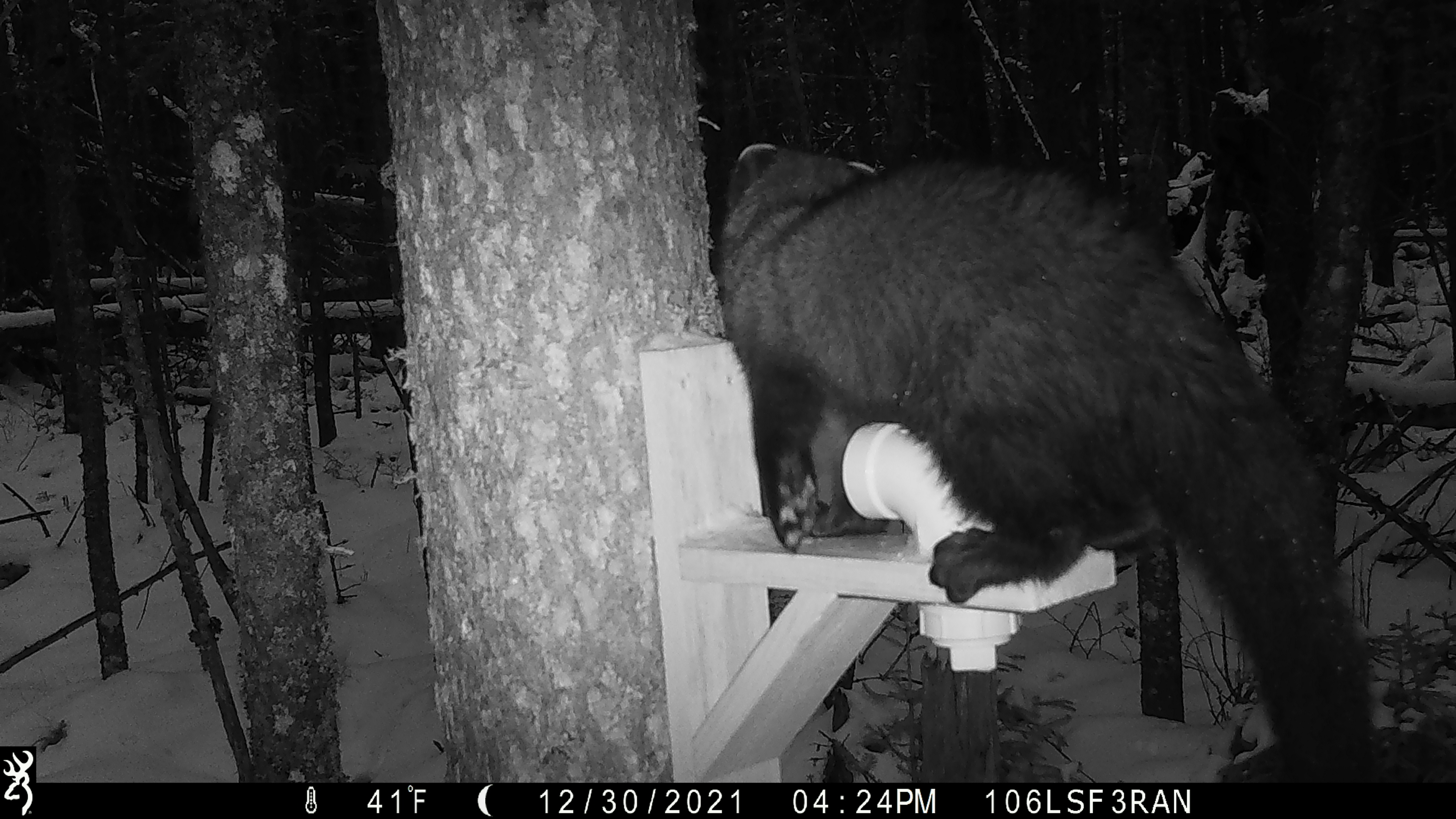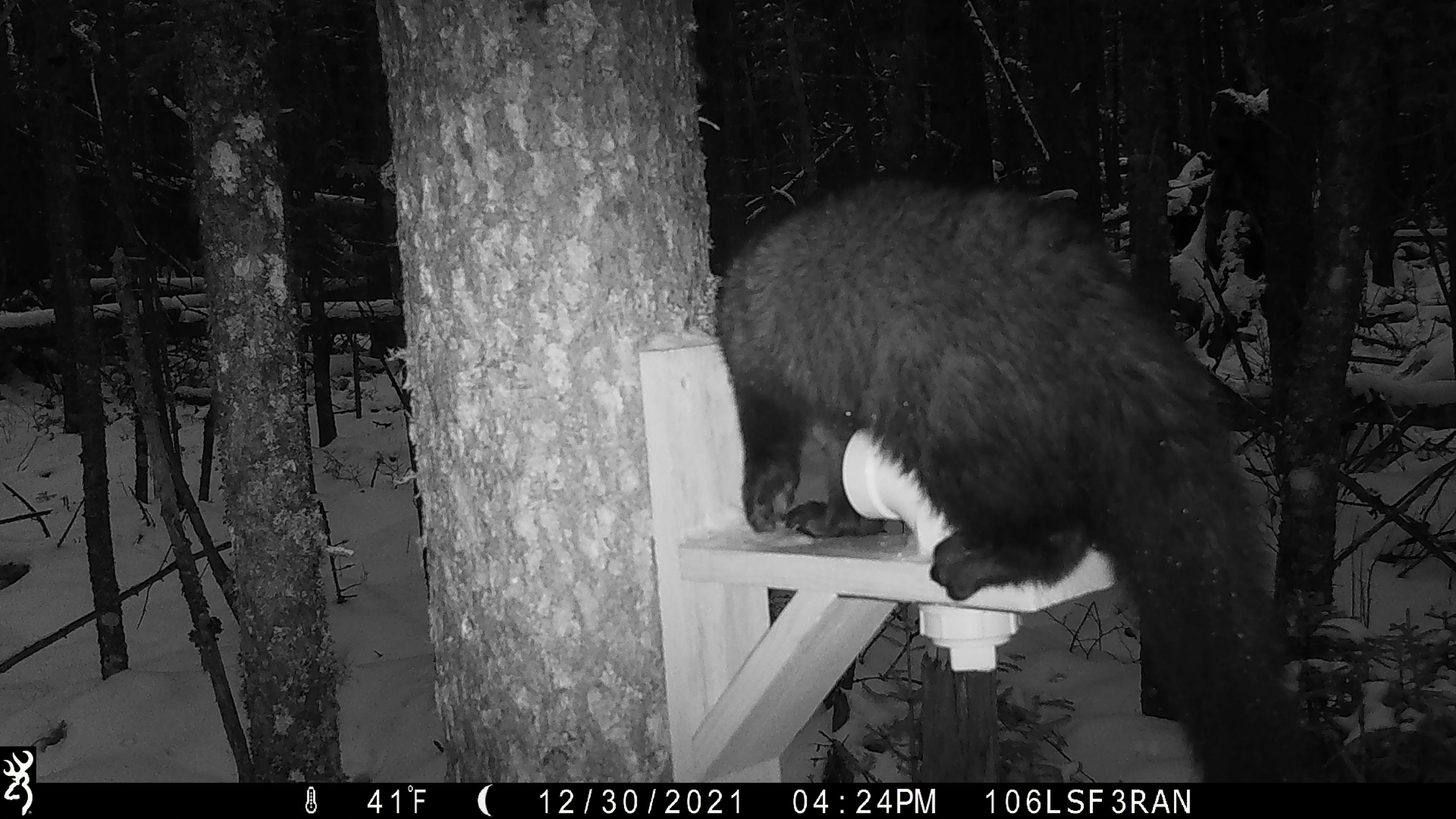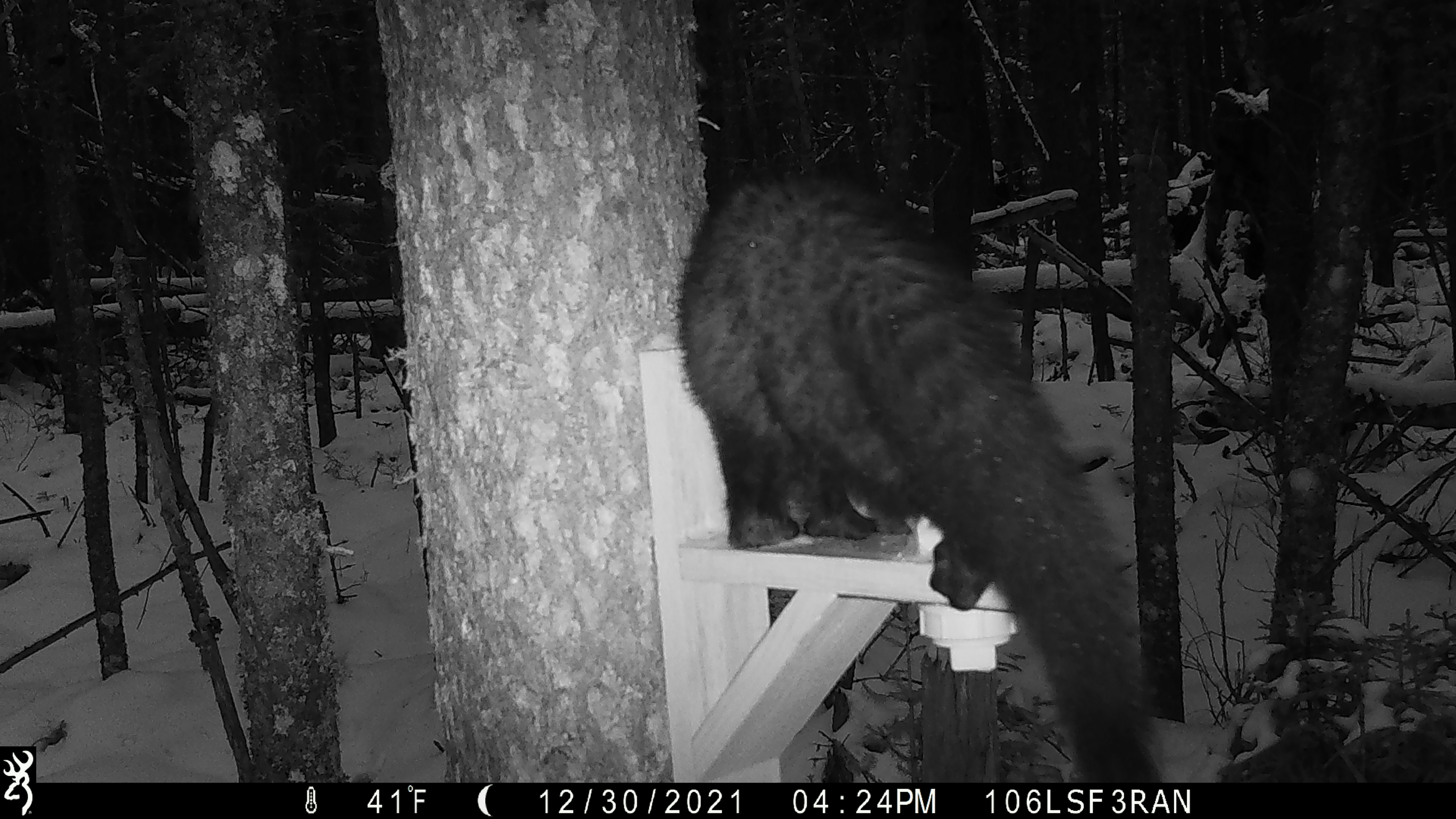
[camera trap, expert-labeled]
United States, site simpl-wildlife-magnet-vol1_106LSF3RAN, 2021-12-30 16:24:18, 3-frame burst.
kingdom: Animalia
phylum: Chordata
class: Mammalia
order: Carnivora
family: Mustelidae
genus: Pekania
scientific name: Pekania pennanti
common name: fisher